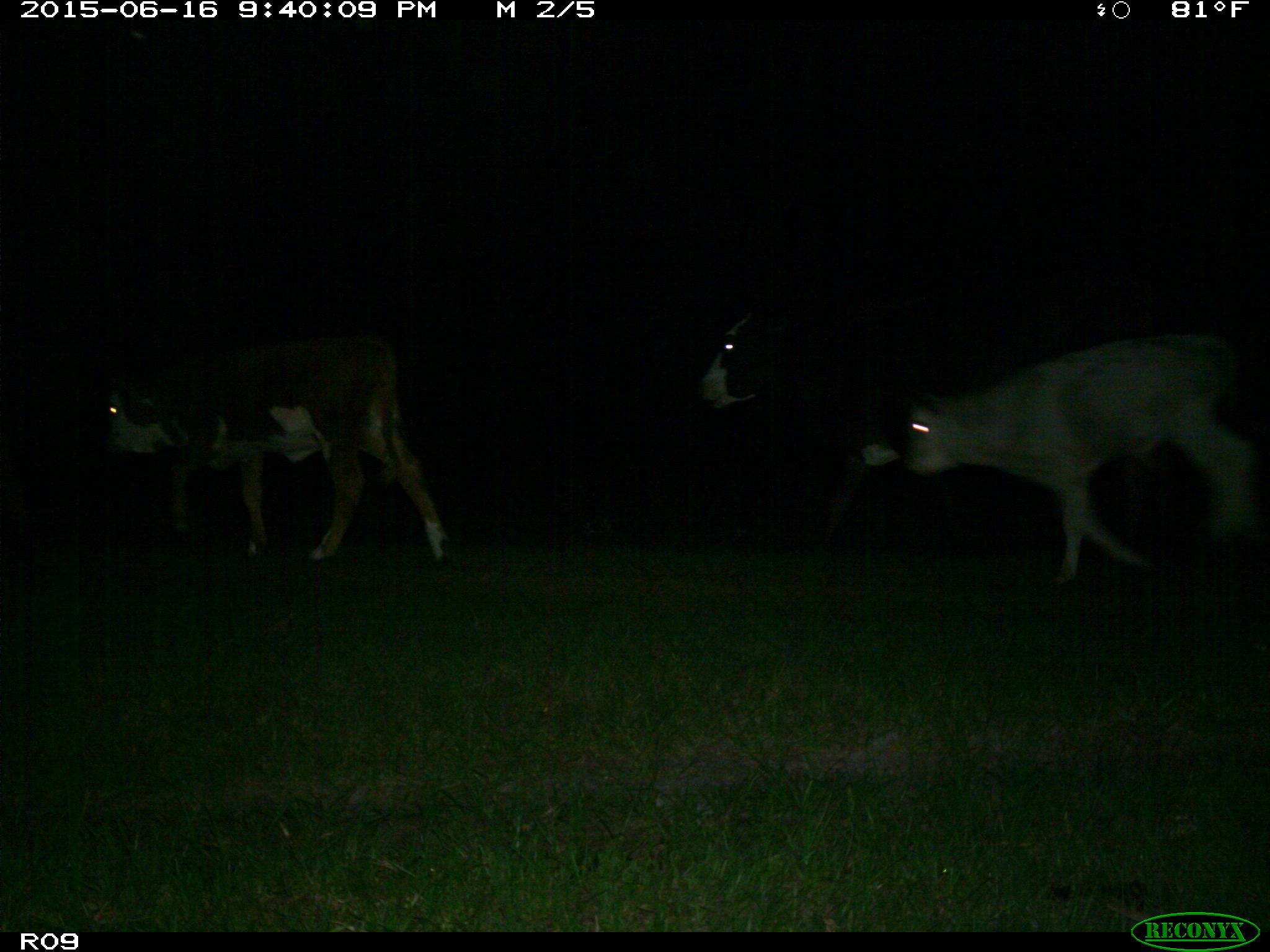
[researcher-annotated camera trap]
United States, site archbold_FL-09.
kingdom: Animalia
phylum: Chordata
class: Mammalia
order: Artiodactyla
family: Bovidae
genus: Bos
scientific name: Bos taurus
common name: domestic cow